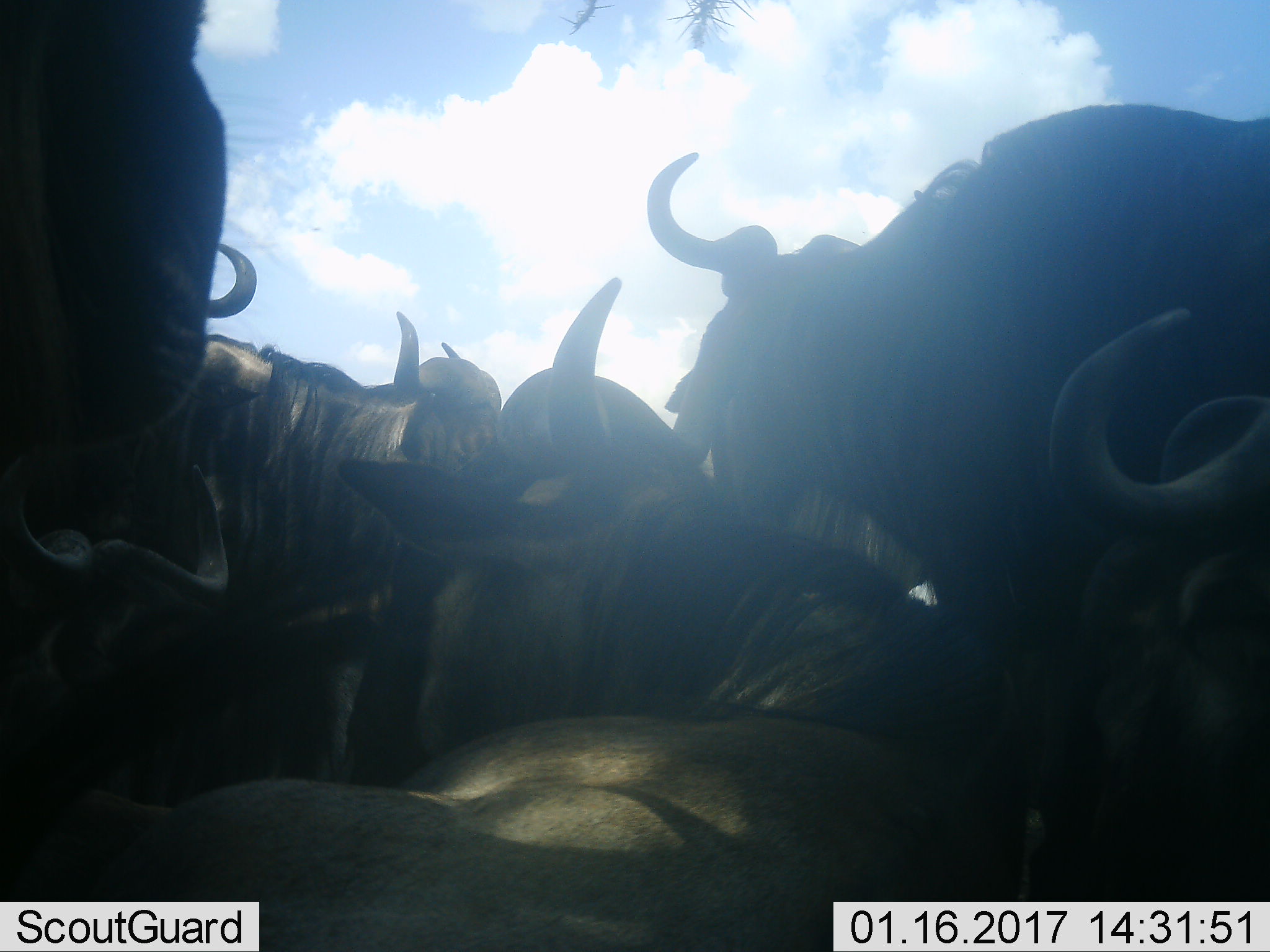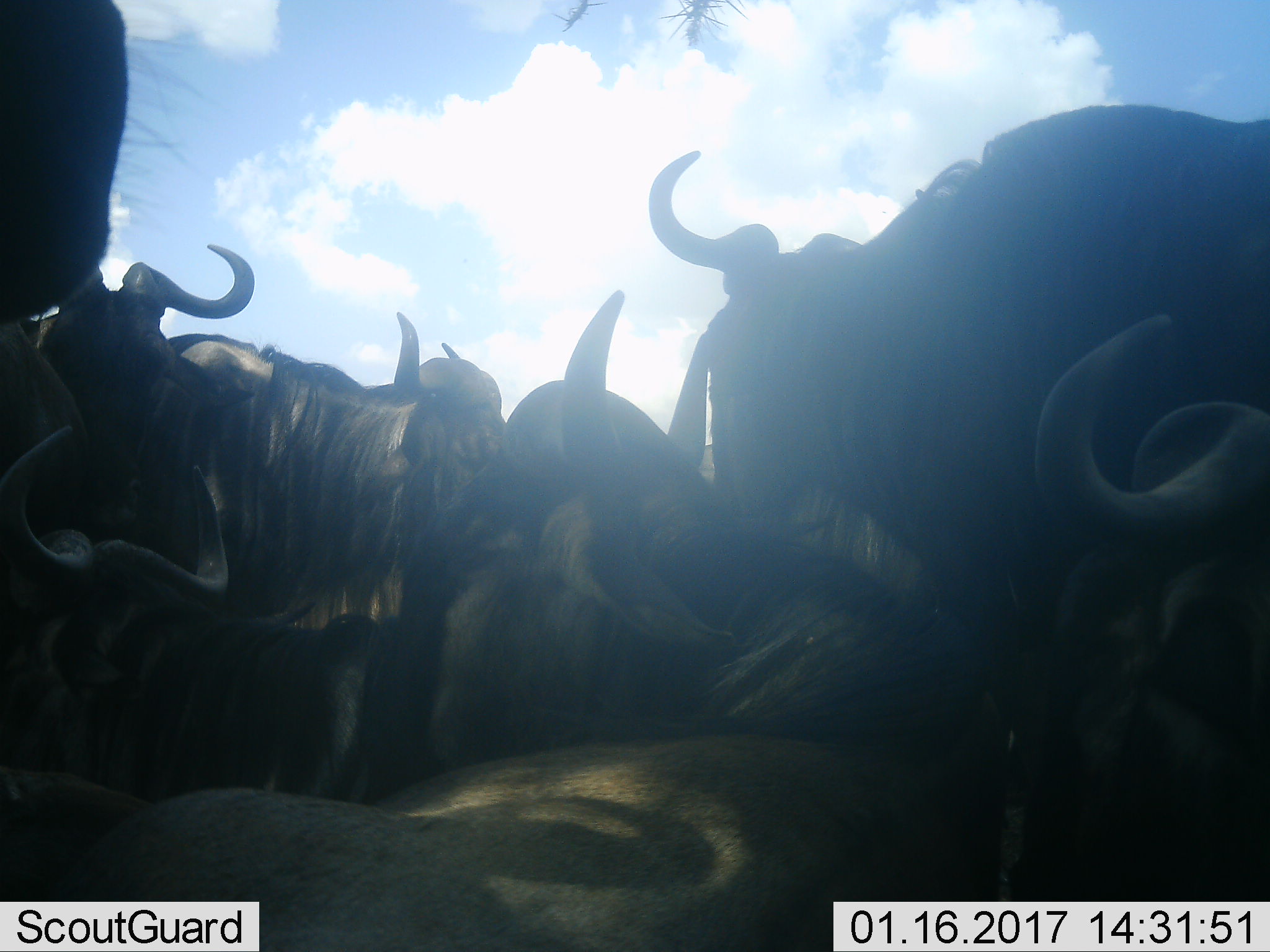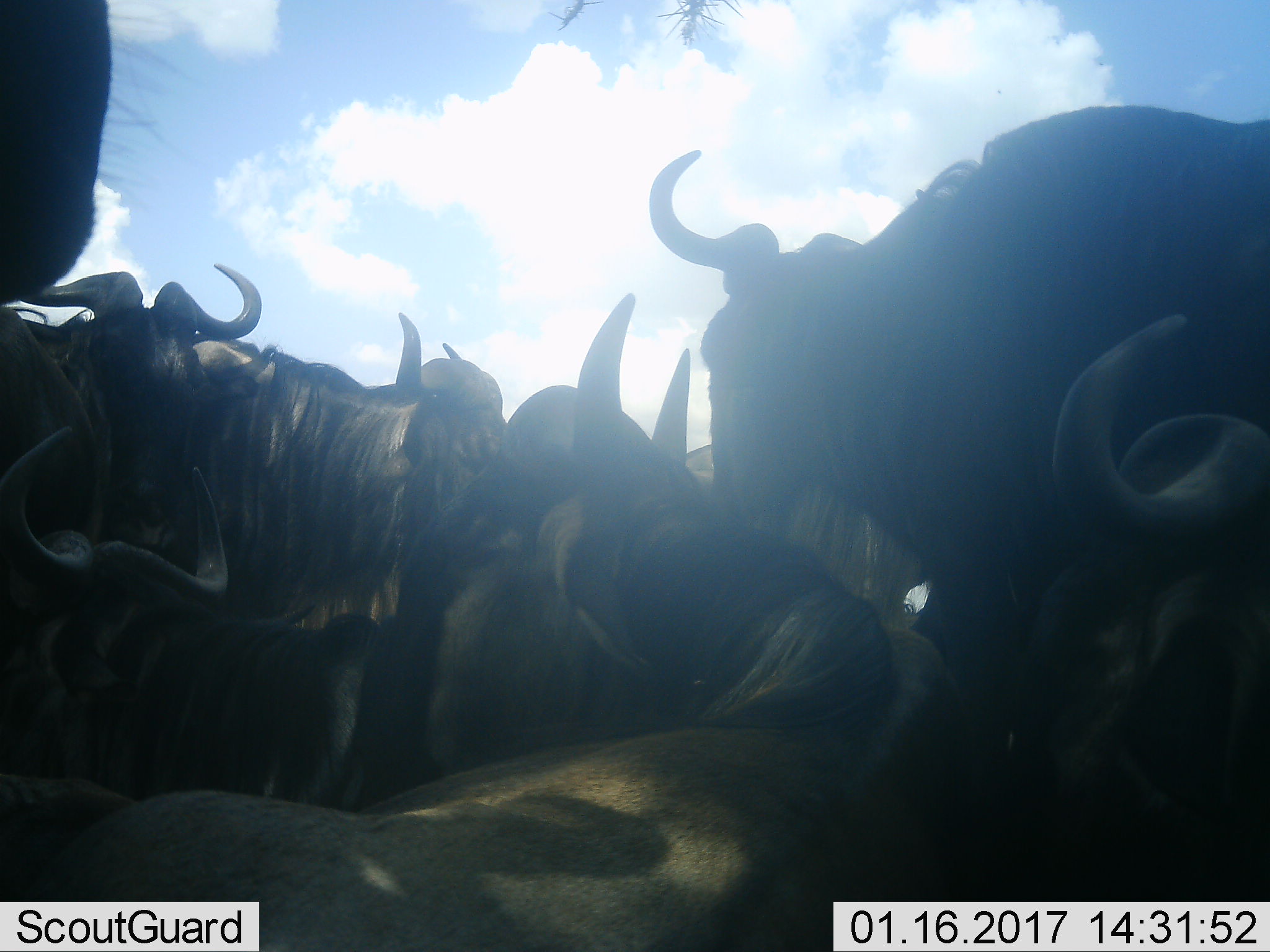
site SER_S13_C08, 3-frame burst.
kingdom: Animalia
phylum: Chordata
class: Mammalia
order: Artiodactyla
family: Bovidae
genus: Connochaetes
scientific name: Connochaetes taurinus taurinus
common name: blue wildebeest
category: wildebeestblue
Wildebeestblue (blue wildebeest) (Connochaetes taurinus taurinus), count 7. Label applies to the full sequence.